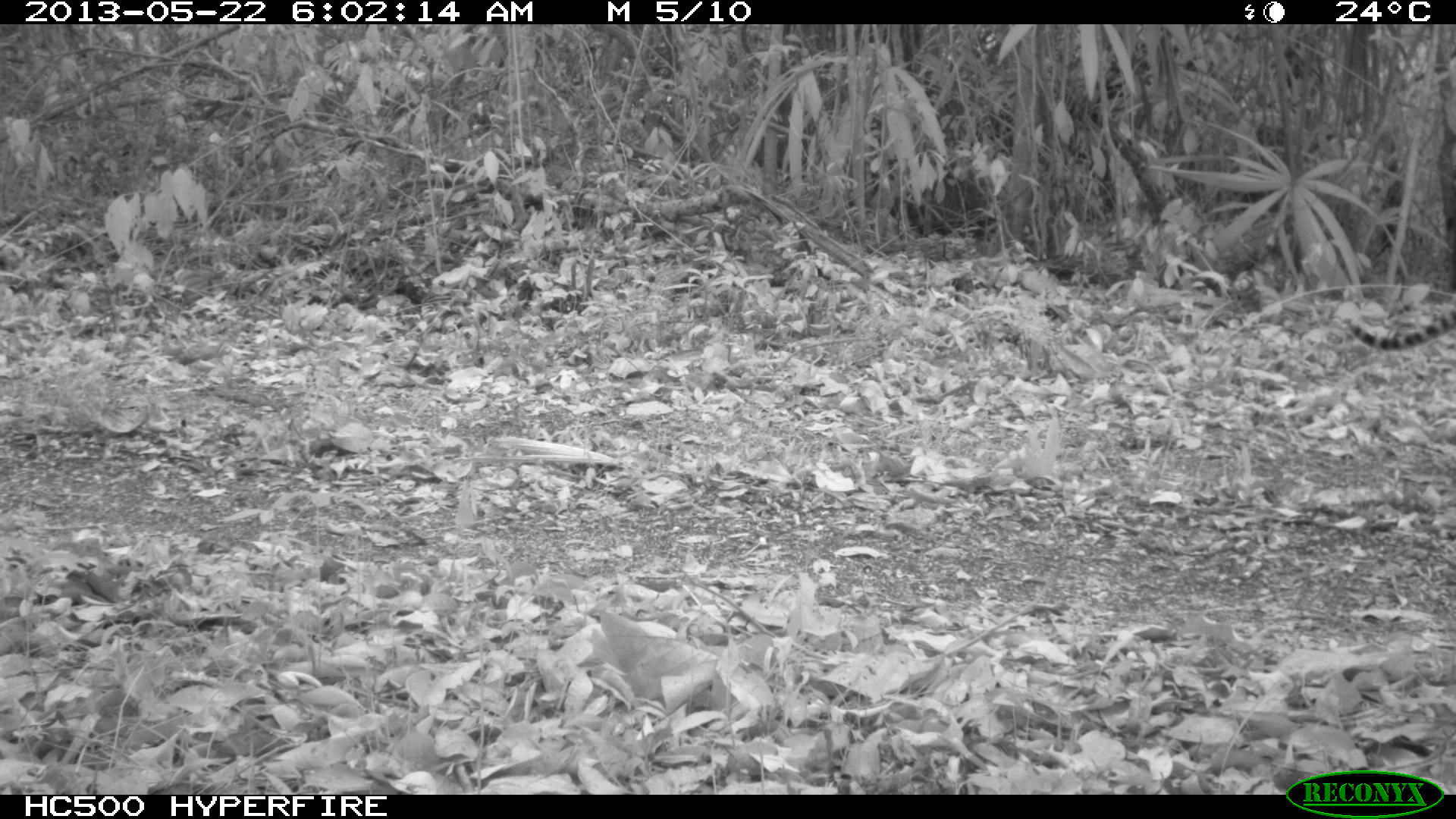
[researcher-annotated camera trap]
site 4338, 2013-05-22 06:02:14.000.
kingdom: Animalia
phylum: Chordata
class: Mammalia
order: Carnivora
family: Felidae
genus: Leopardus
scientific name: Leopardus pardalis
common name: ocelot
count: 1